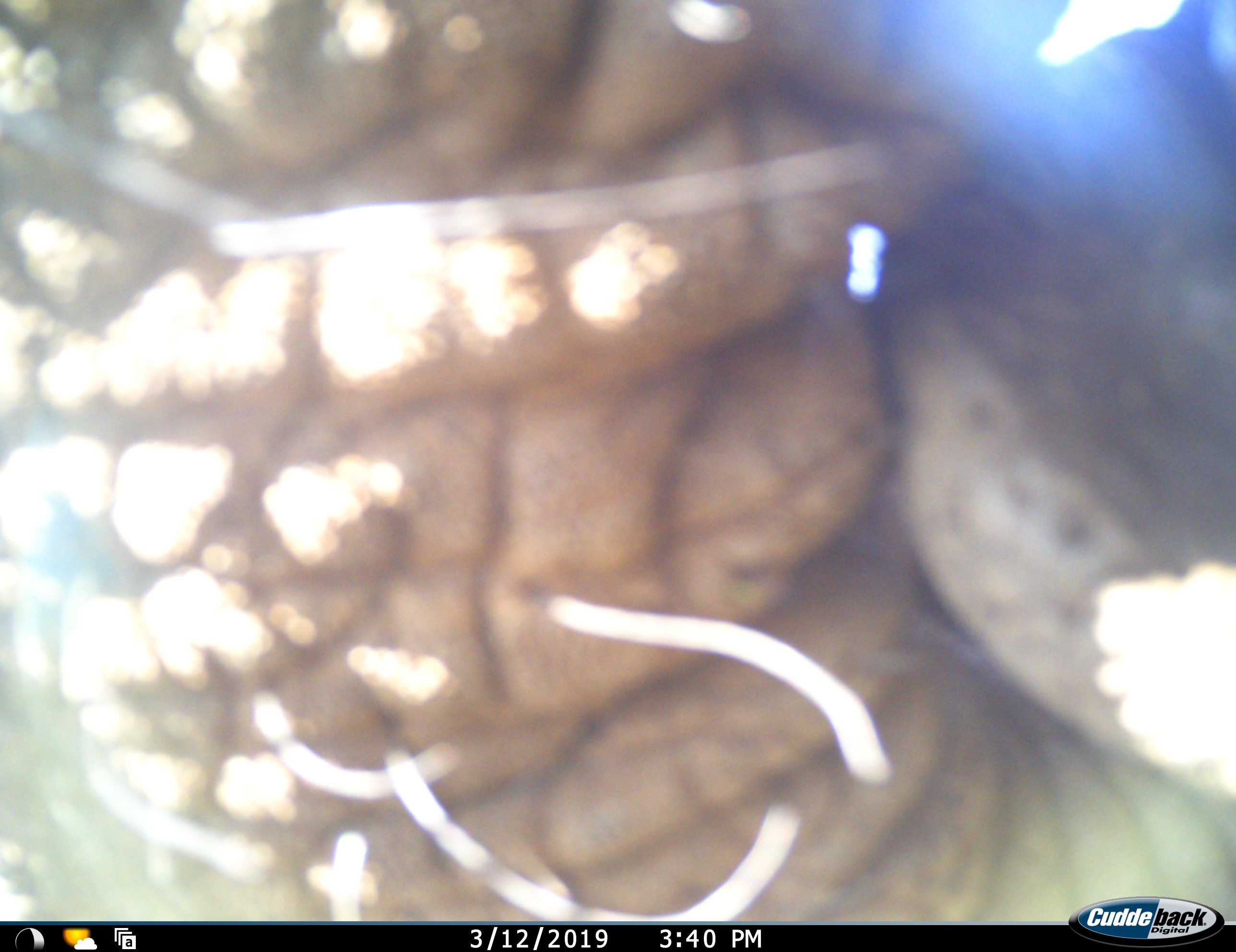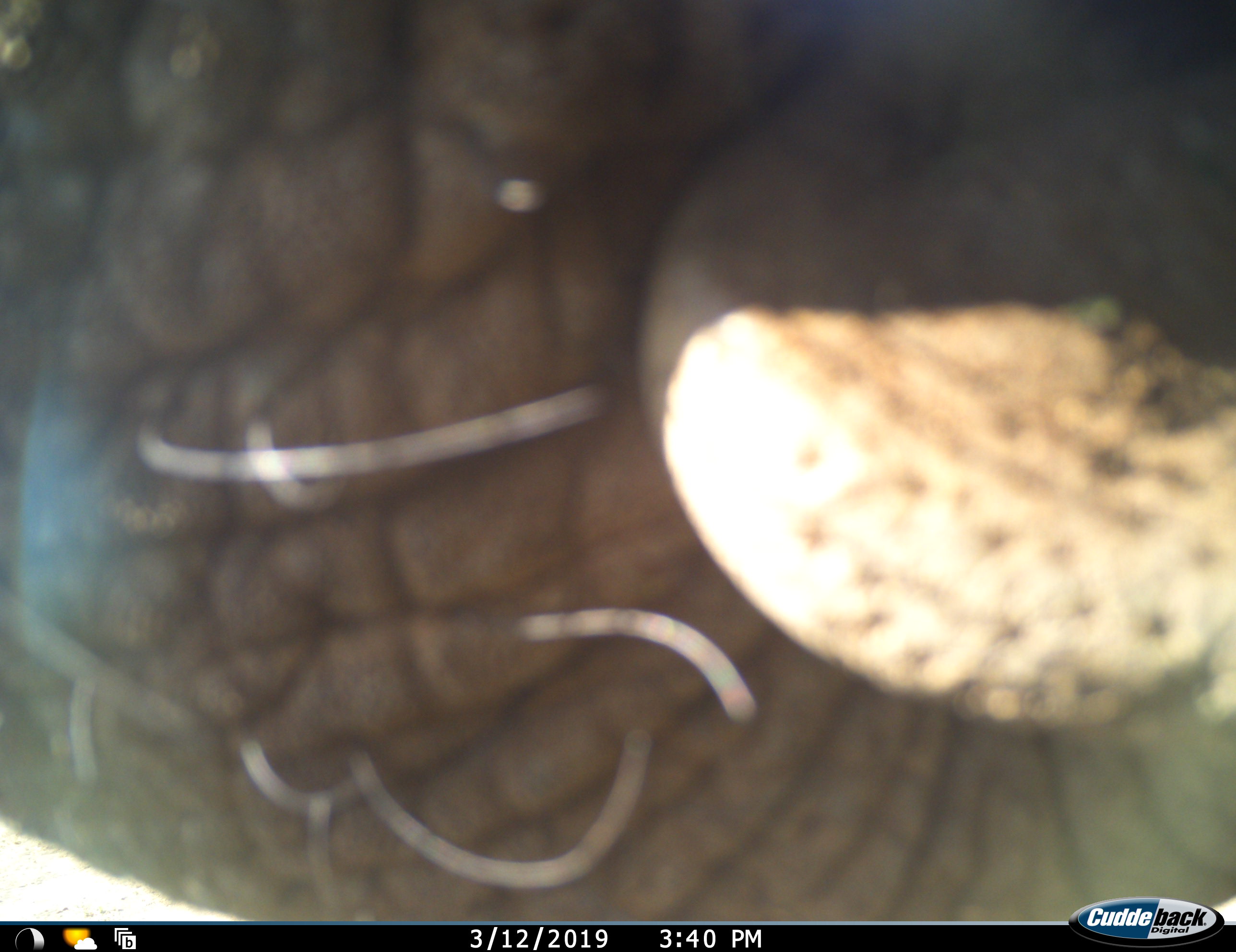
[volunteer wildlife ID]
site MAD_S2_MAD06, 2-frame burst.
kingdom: Animalia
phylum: Chordata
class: Mammalia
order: Proboscidea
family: Elephantidae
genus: Loxodonta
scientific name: Loxodonta africana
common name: african bush elephant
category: elephant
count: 1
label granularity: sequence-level